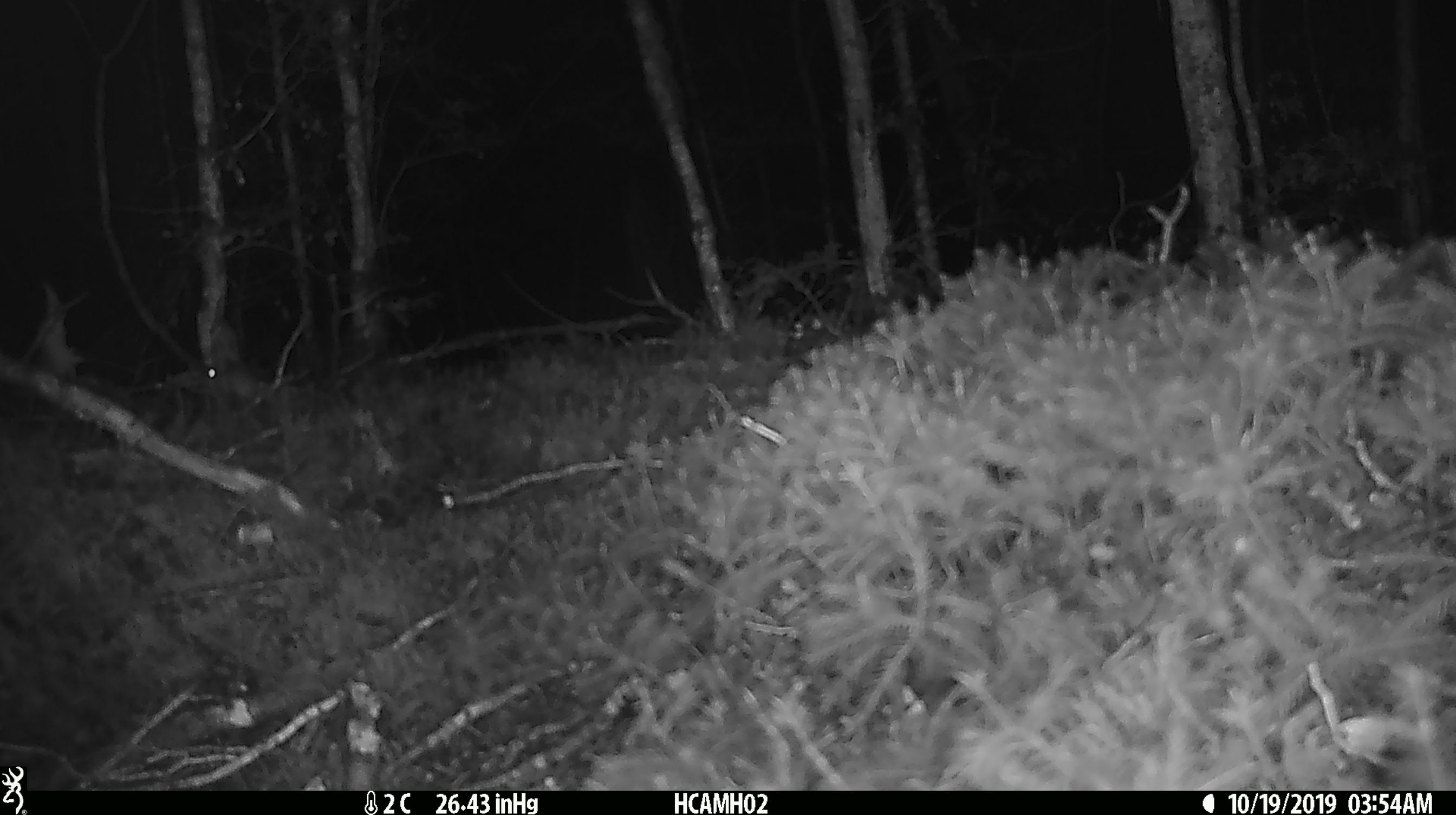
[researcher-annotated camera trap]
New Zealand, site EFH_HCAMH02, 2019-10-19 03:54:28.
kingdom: Animalia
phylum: Chordata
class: Mammalia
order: Rodentia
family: Muridae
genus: Mus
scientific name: Mus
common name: mouse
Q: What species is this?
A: Mouse (Mus).